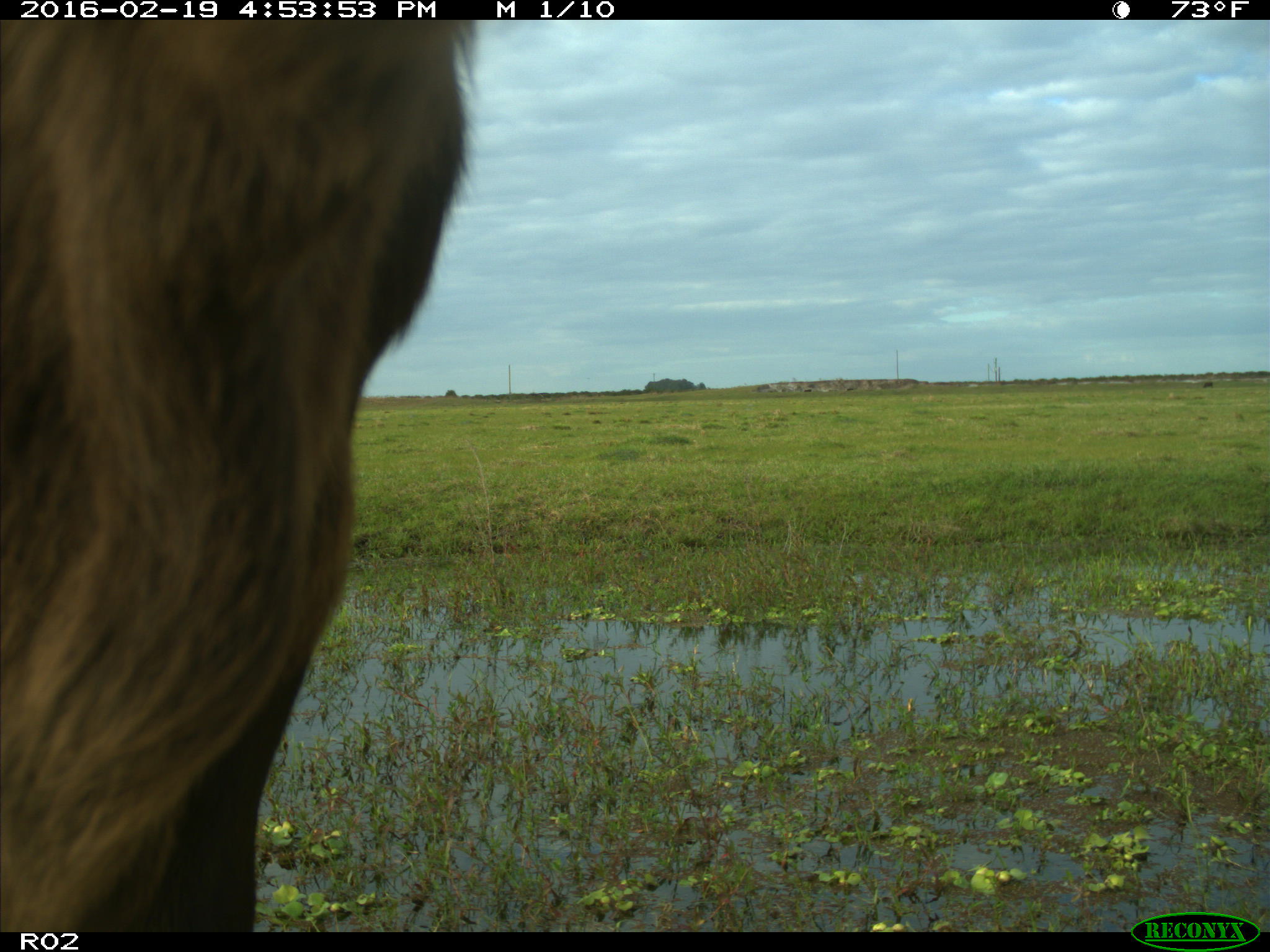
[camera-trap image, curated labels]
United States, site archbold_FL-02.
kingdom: Animalia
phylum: Chordata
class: Mammalia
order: Artiodactyla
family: Bovidae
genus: Bos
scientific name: Bos taurus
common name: domestic cow